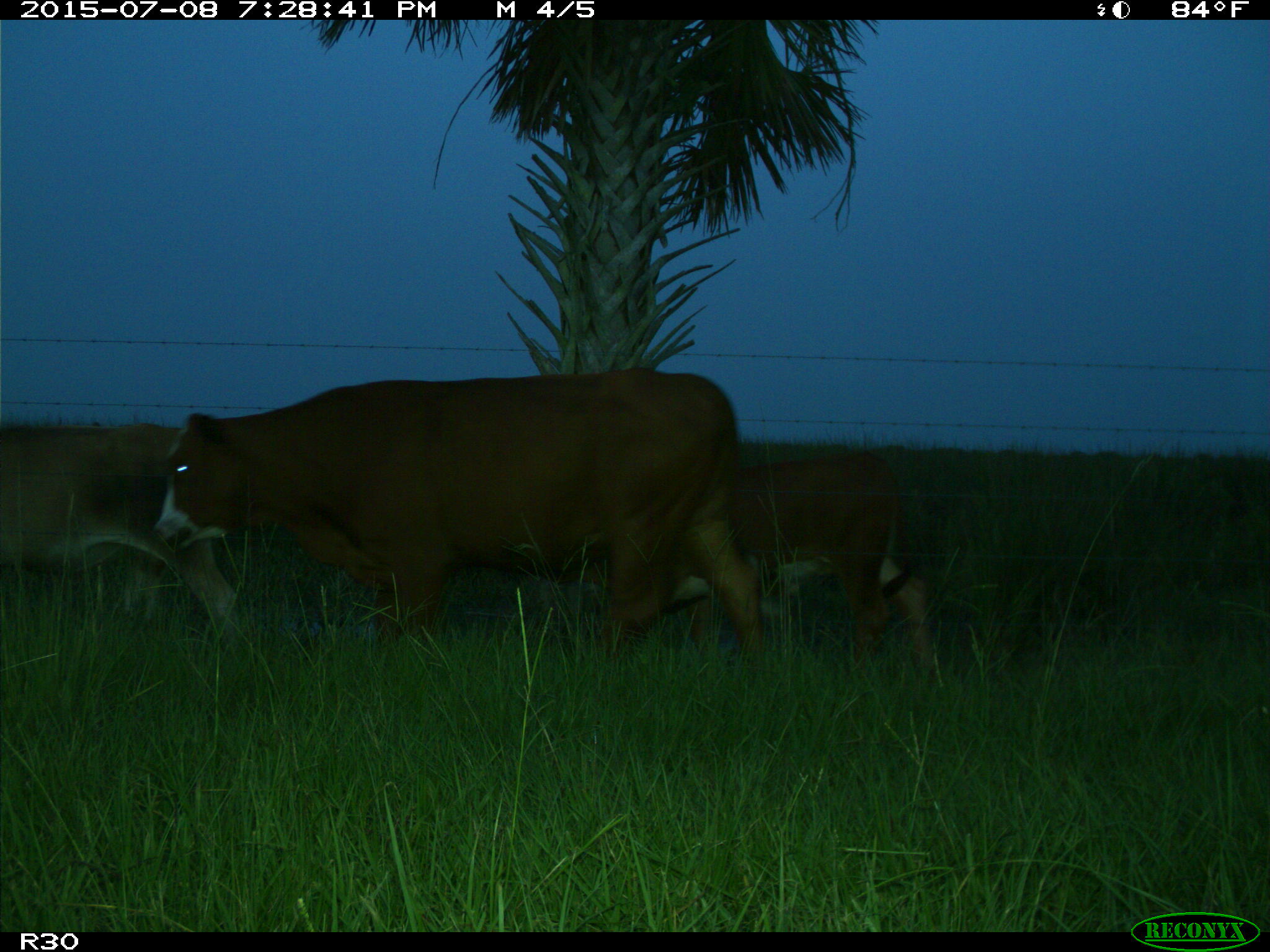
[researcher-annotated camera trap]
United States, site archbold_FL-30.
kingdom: Animalia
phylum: Chordata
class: Mammalia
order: Artiodactyla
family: Bovidae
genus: Bos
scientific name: Bos taurus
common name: domestic cow